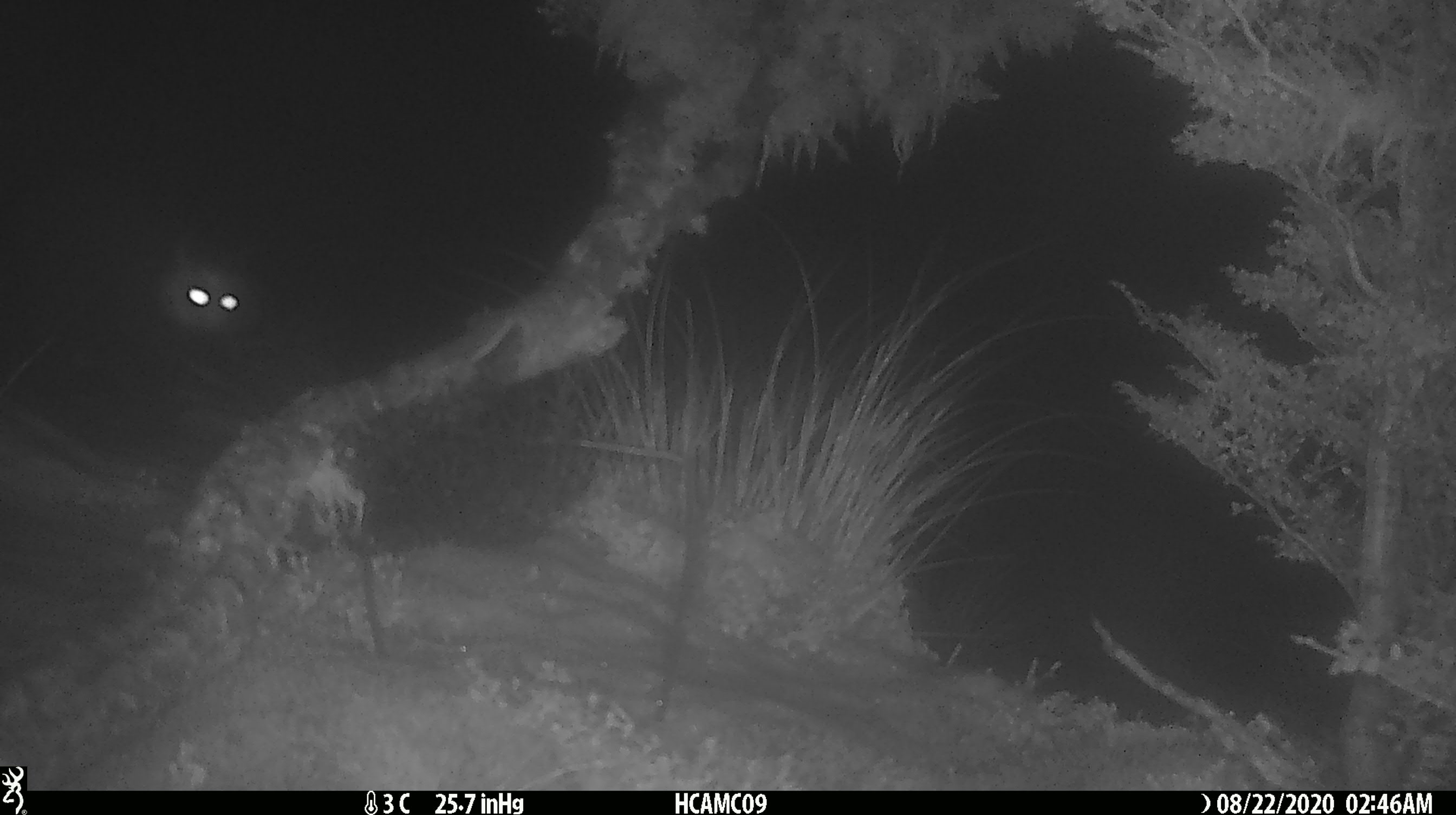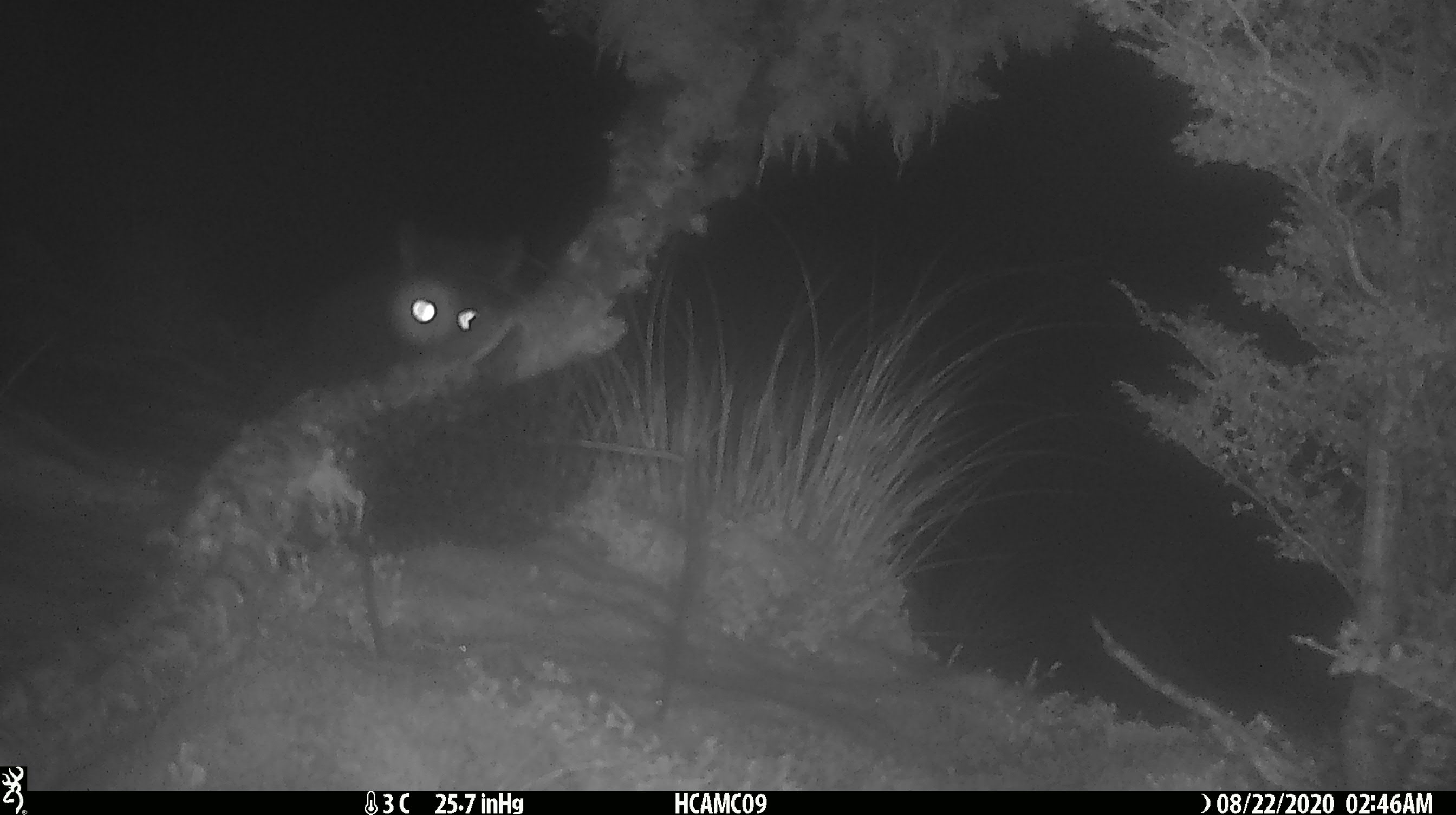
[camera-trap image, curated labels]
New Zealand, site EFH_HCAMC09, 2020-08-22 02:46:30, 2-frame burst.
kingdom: Animalia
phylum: Chordata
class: Mammalia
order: Diprotodontia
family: Phalangeridae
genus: Trichosurus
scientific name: Trichosurus vulpecula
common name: common brushtail possum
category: possum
Possum (common brushtail possum) (Trichosurus vulpecula).